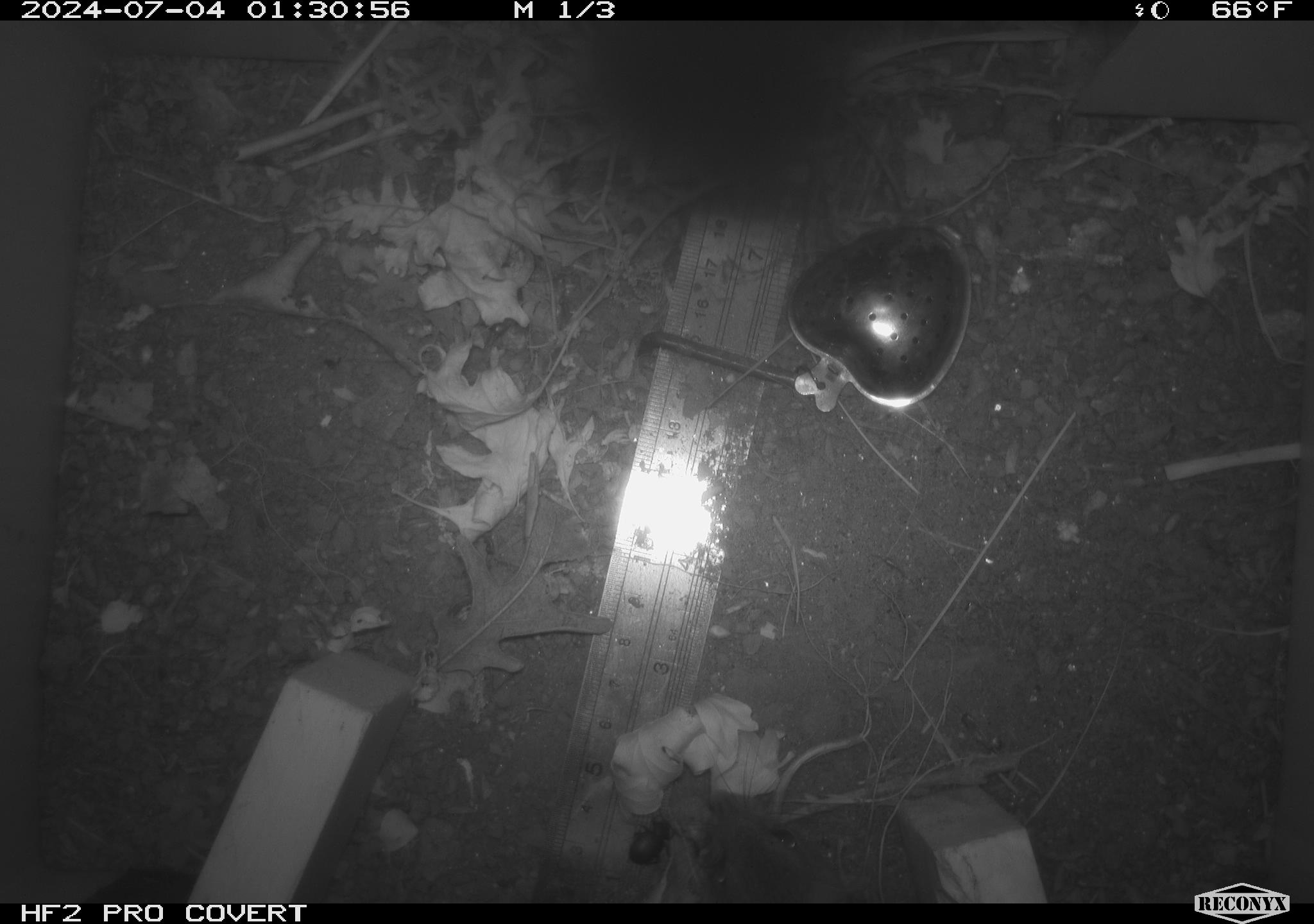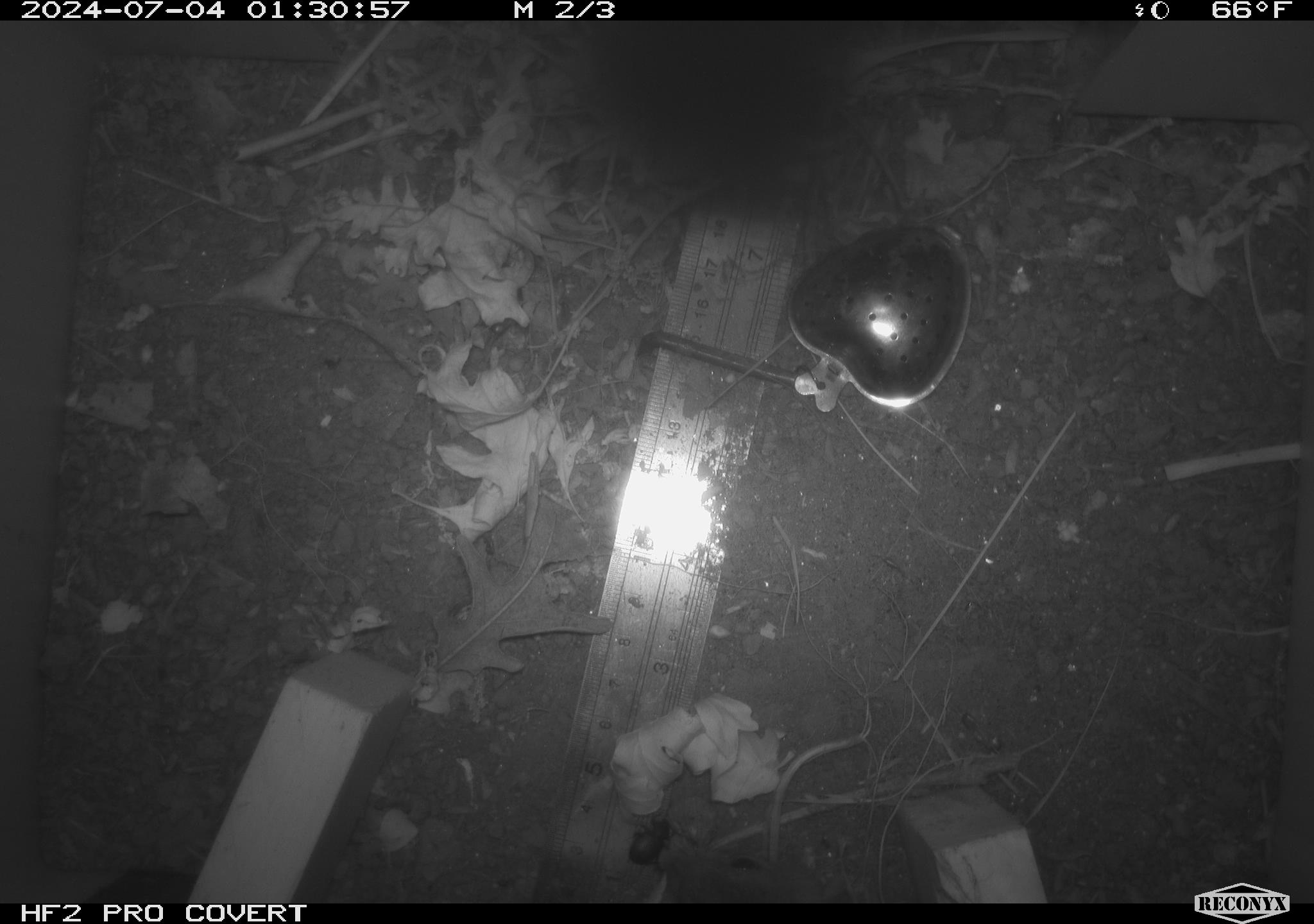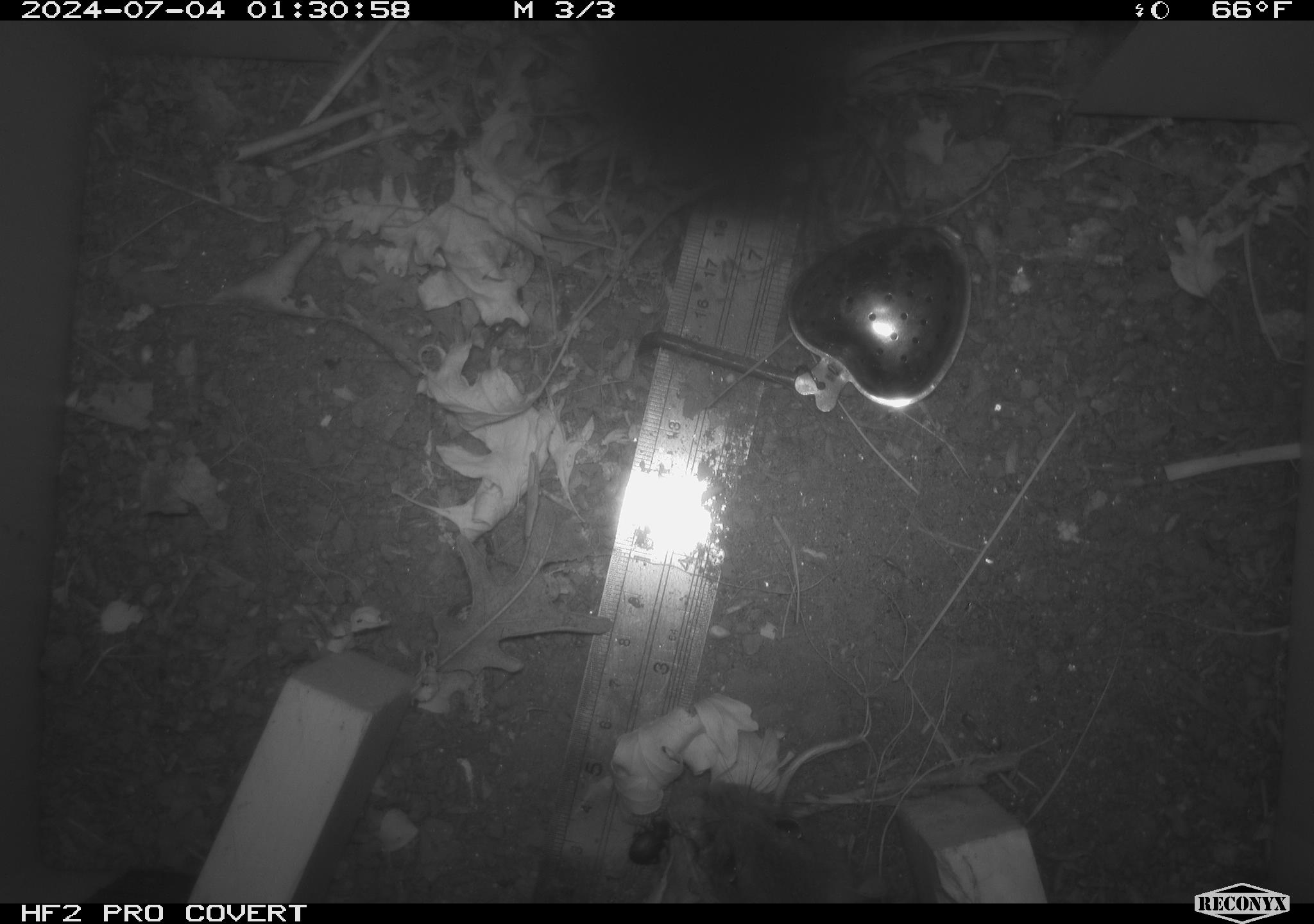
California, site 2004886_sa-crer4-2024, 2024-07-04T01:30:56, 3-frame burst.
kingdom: Animalia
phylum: Chordata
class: Mammalia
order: Rodentia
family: Cricetidae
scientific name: Arvicolinae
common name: voles, lemmings, and muskrats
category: arvicolinae subfamily